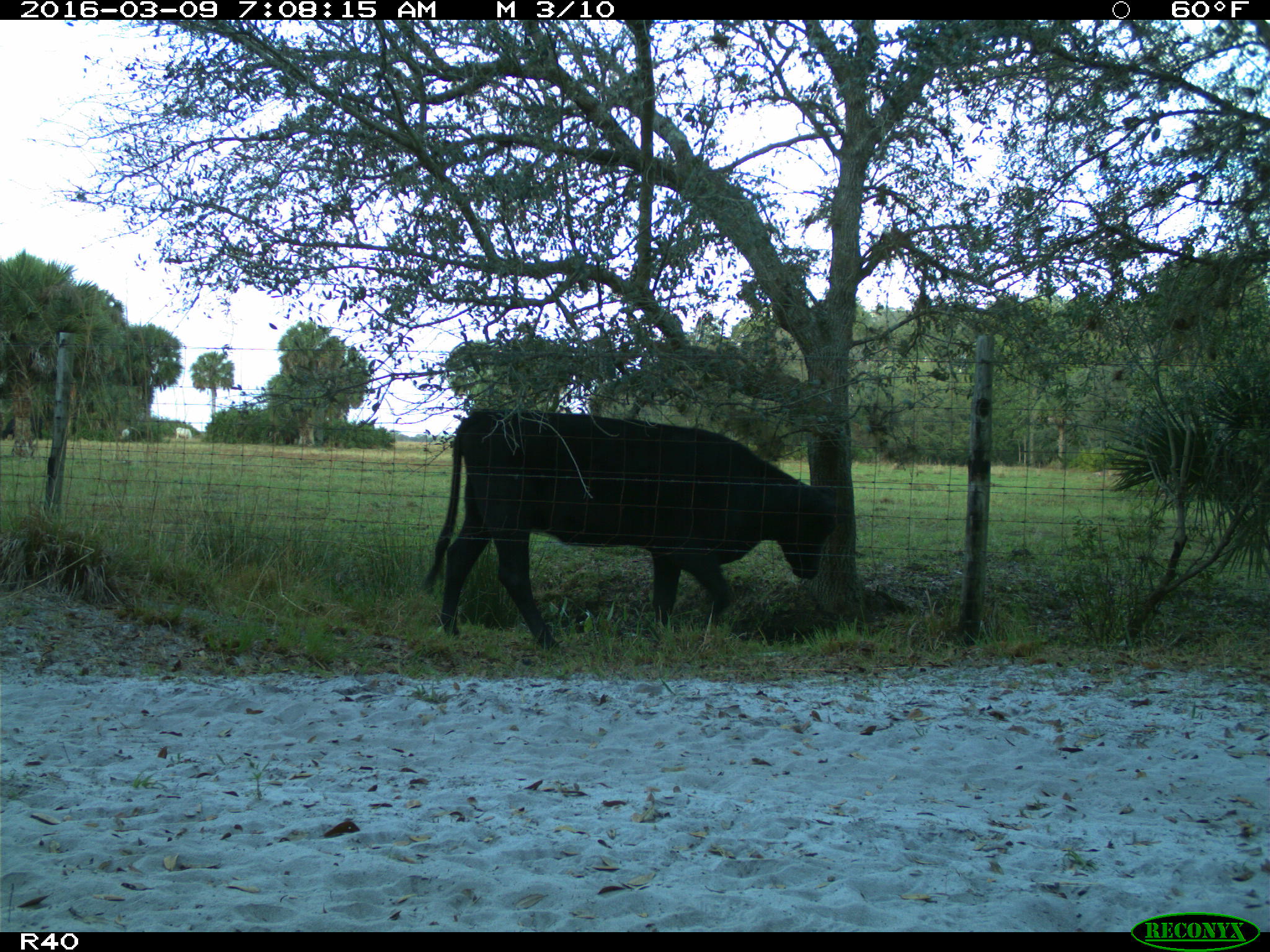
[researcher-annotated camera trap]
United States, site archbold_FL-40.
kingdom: Animalia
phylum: Chordata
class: Mammalia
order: Artiodactyla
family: Bovidae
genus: Bos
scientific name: Bos taurus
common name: domestic cow